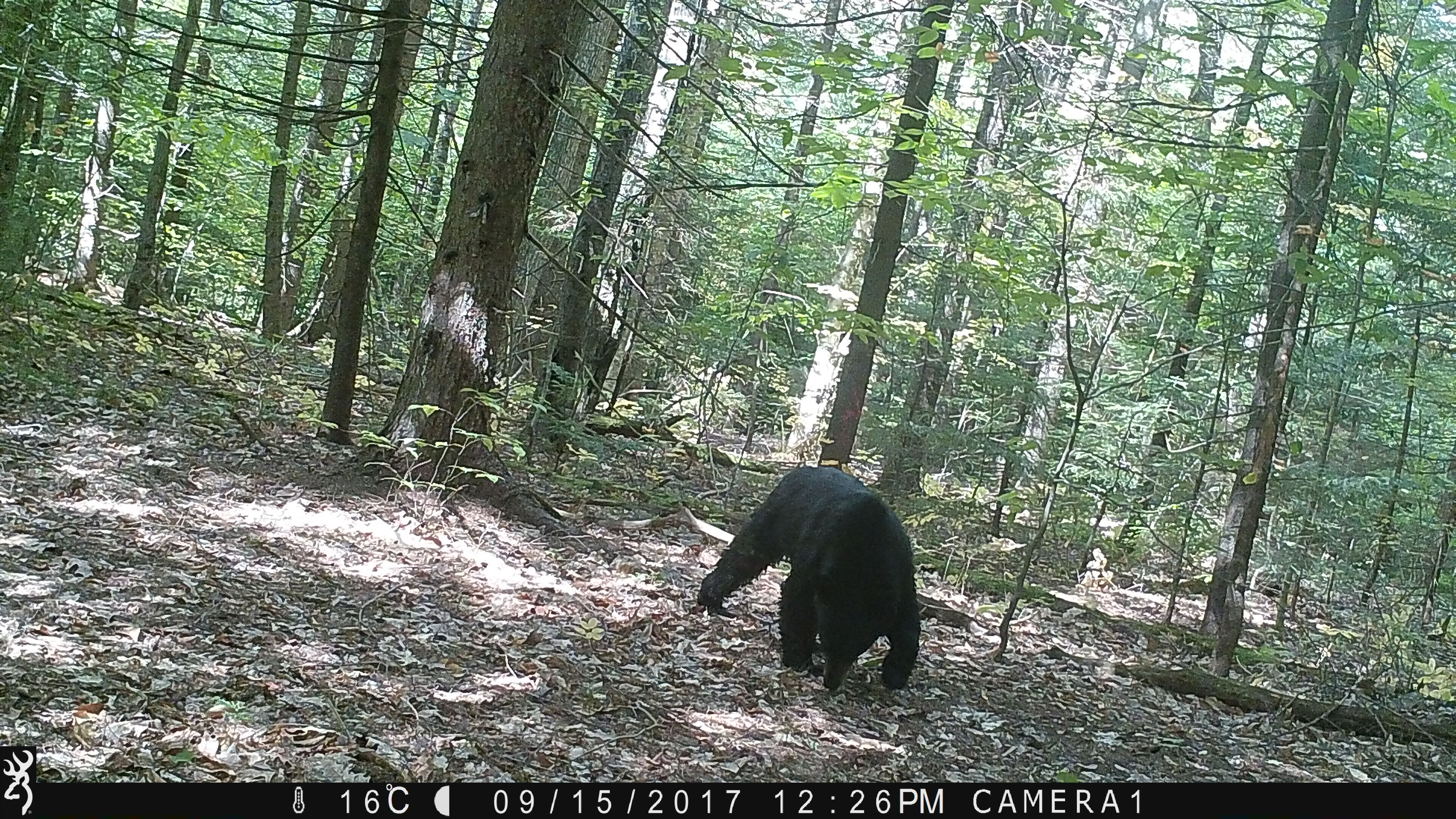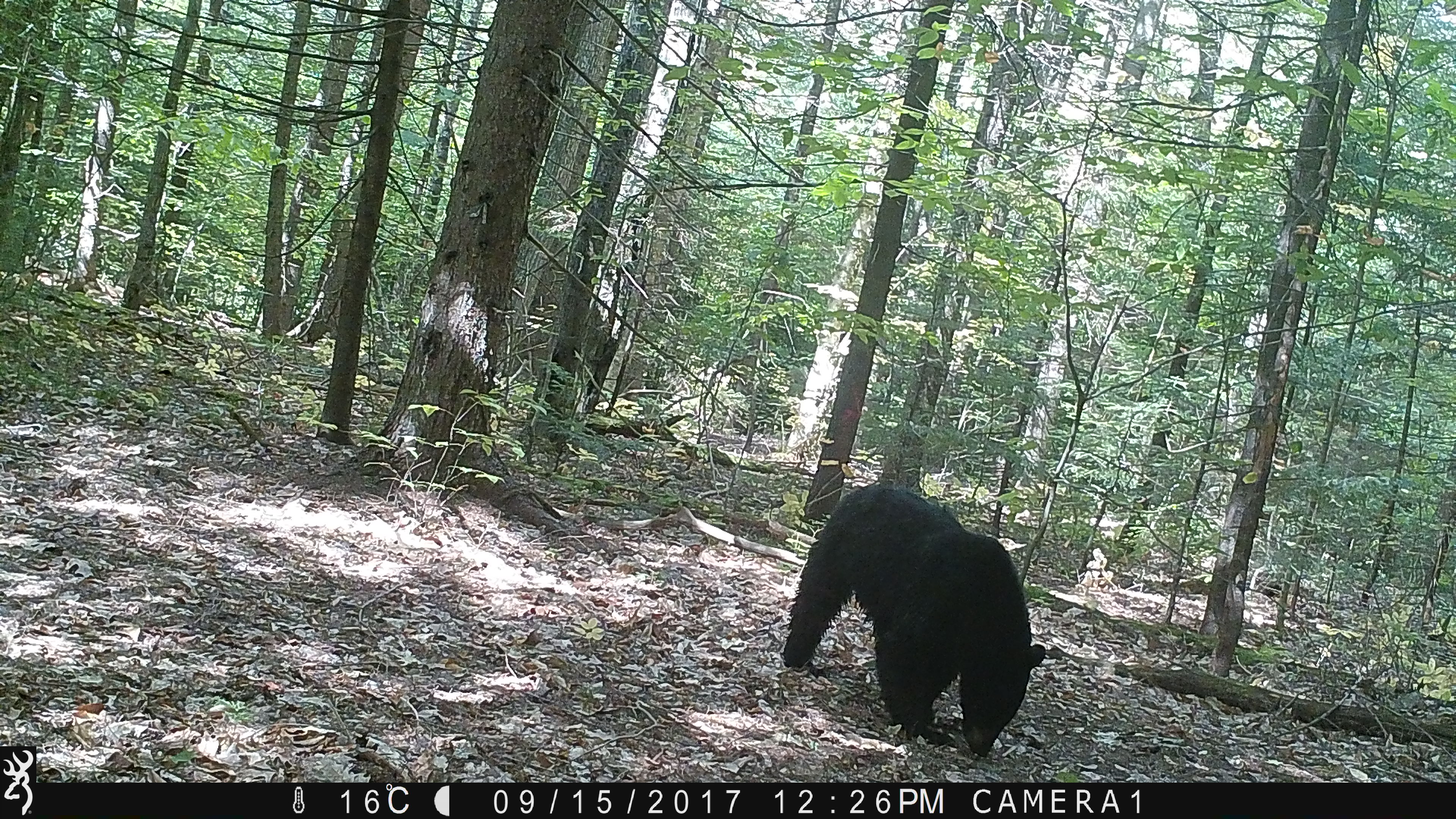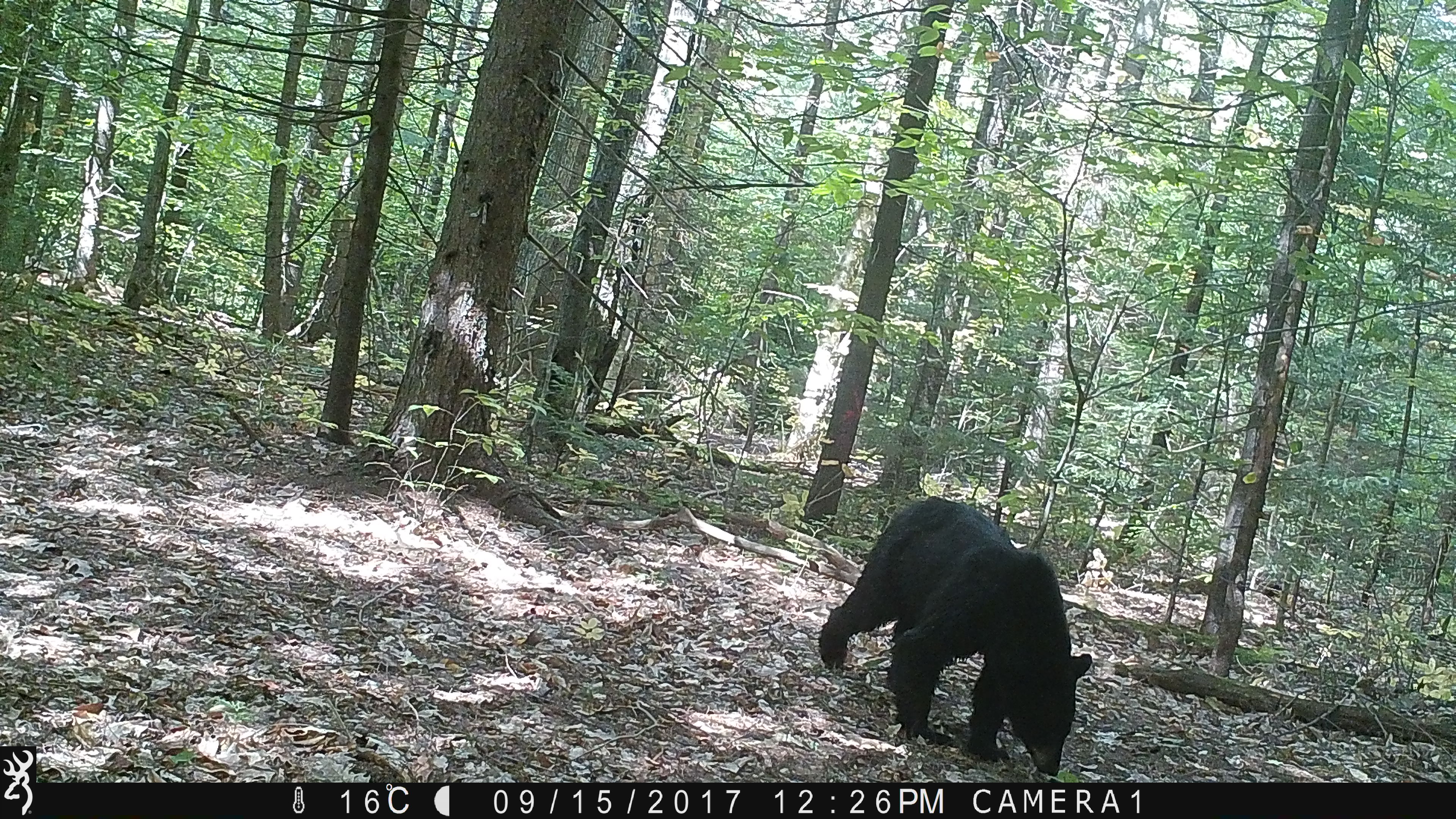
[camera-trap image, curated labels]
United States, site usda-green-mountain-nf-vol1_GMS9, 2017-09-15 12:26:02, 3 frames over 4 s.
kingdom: Animalia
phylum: Chordata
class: Mammalia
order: Carnivora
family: Ursidae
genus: Ursus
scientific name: Ursus americanus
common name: black bear